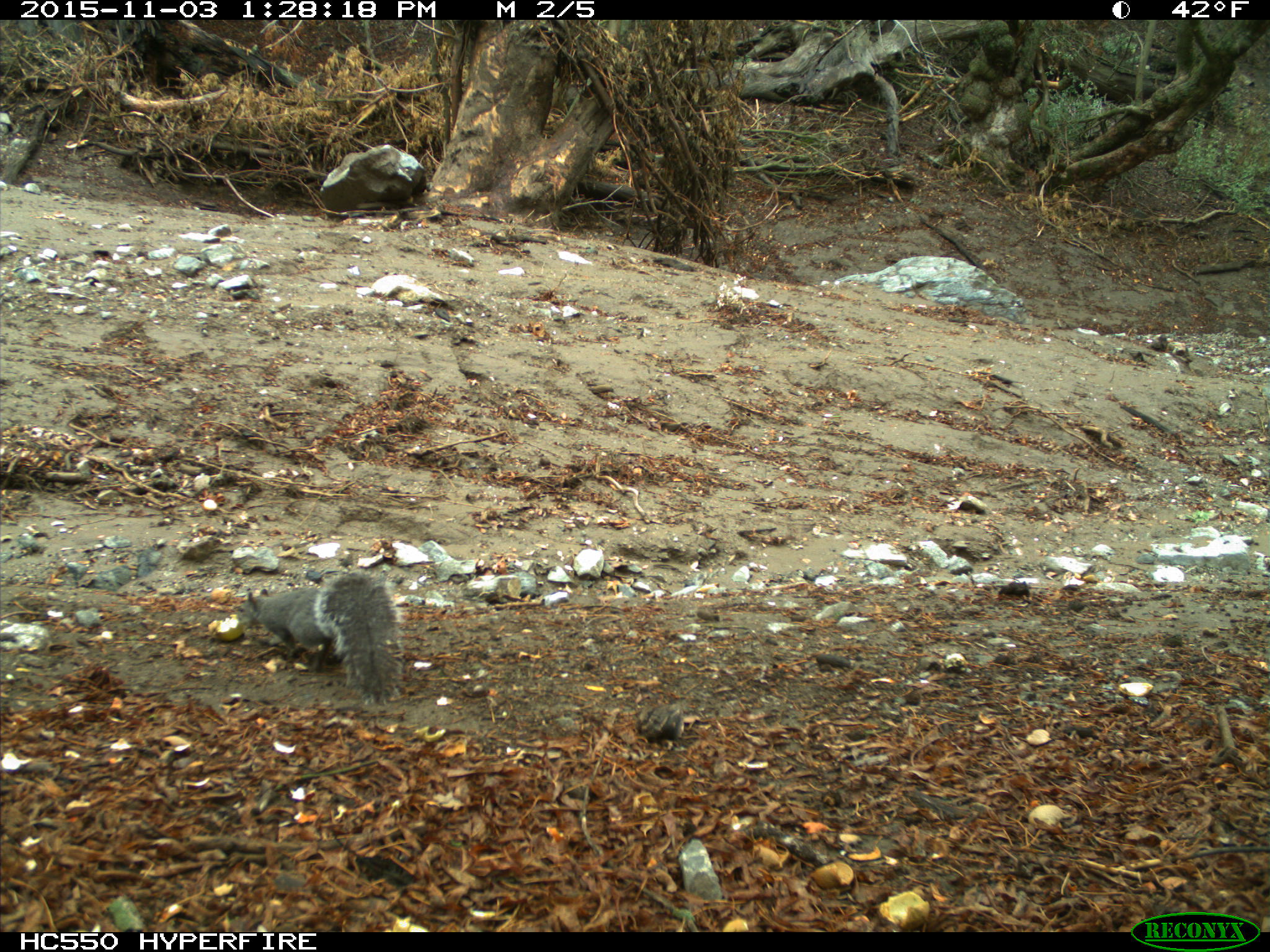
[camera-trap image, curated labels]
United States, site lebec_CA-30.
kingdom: Animalia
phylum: Chordata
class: Mammalia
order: Rodentia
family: Sciuridae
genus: Sciurus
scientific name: Sciurus carolinensis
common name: eastern gray squirrel